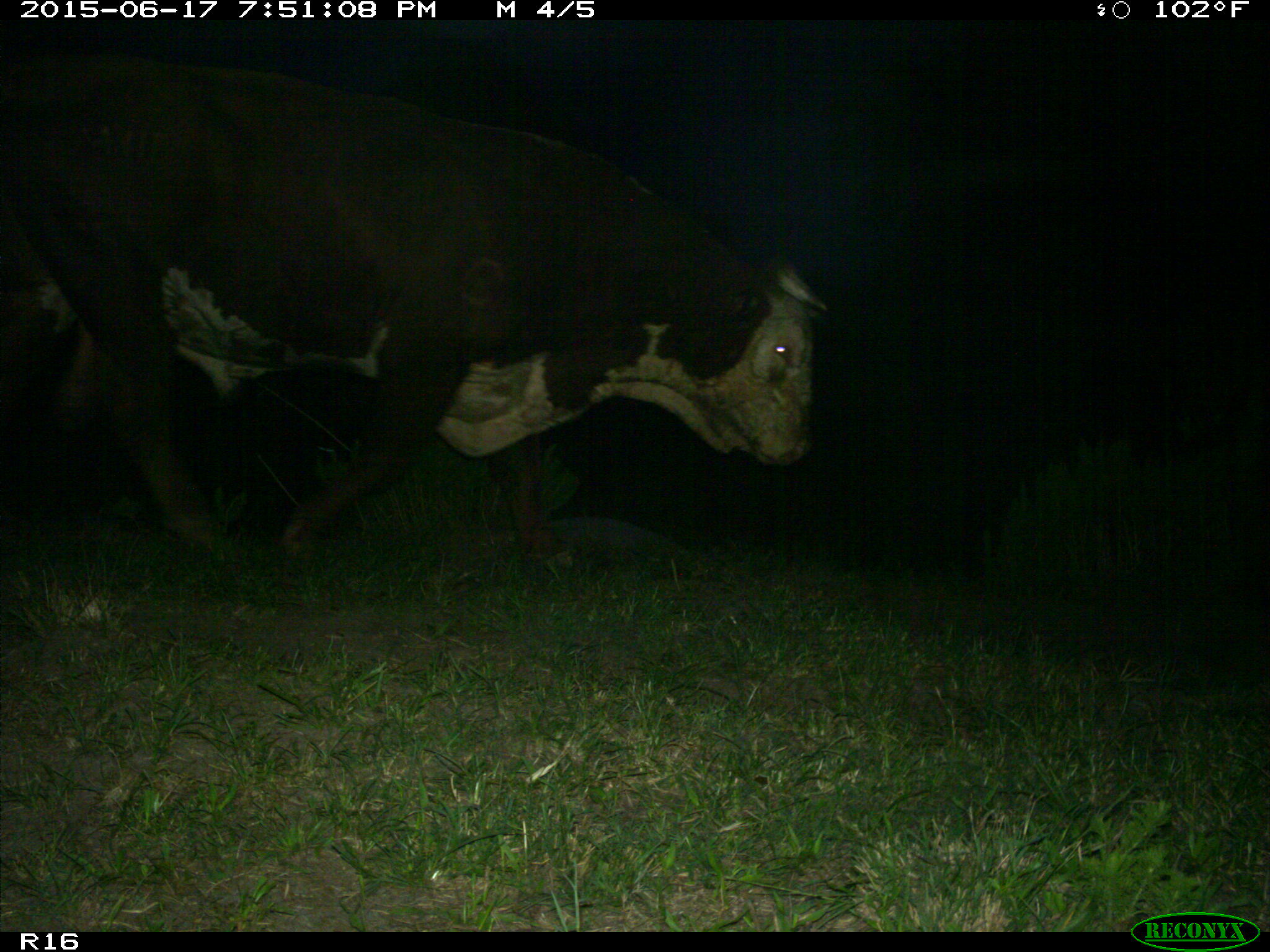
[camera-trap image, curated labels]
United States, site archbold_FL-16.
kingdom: Animalia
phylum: Chordata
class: Mammalia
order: Artiodactyla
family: Bovidae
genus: Bos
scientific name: Bos taurus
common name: domestic cow